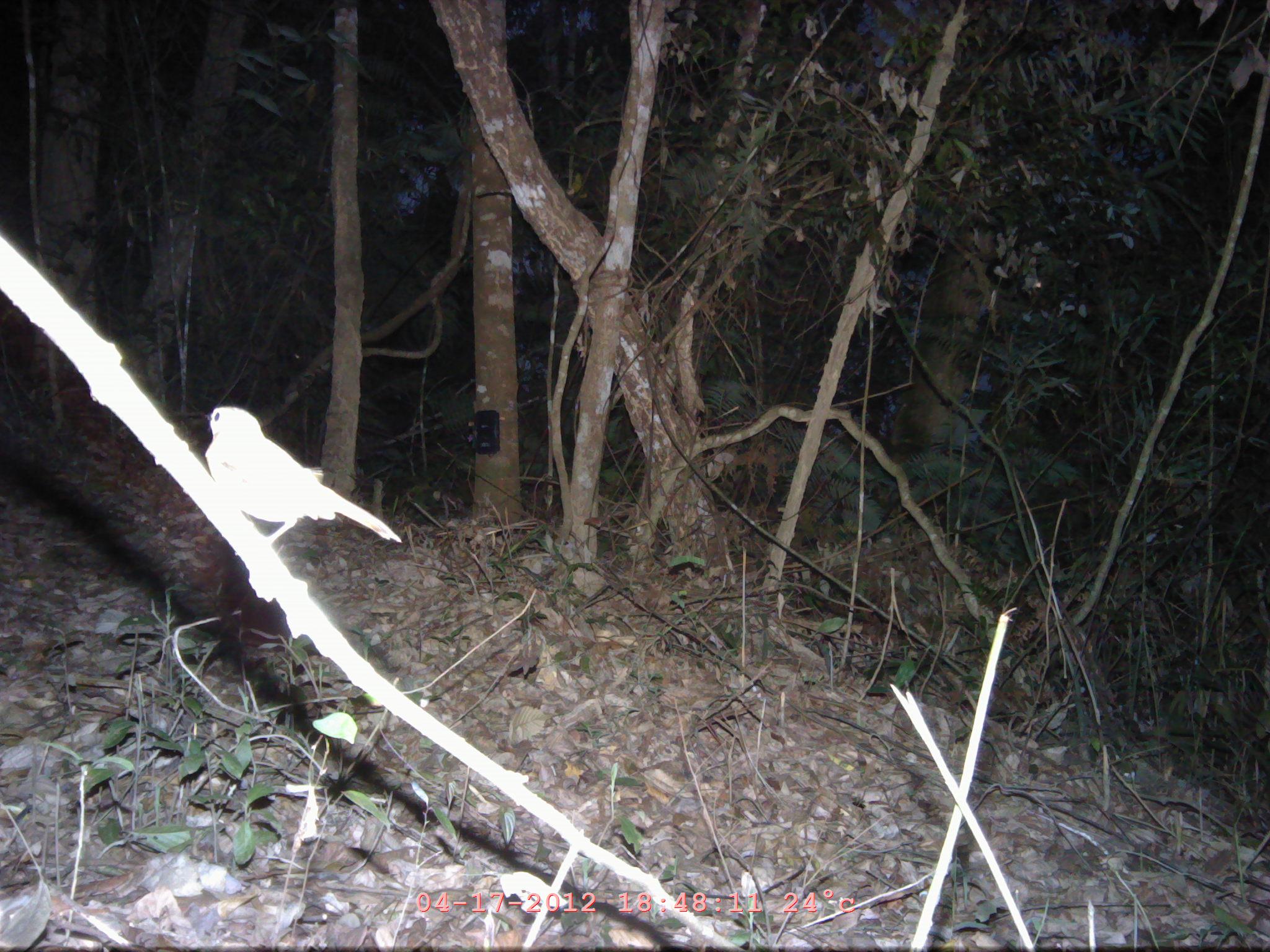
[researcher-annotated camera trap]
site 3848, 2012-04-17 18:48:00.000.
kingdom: Animalia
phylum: Chordata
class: Aves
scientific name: Aves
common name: bird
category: unknown bird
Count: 1.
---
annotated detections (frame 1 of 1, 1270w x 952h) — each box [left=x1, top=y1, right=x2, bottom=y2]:
unknown bird: [left=203, top=403, right=402, bottom=546]